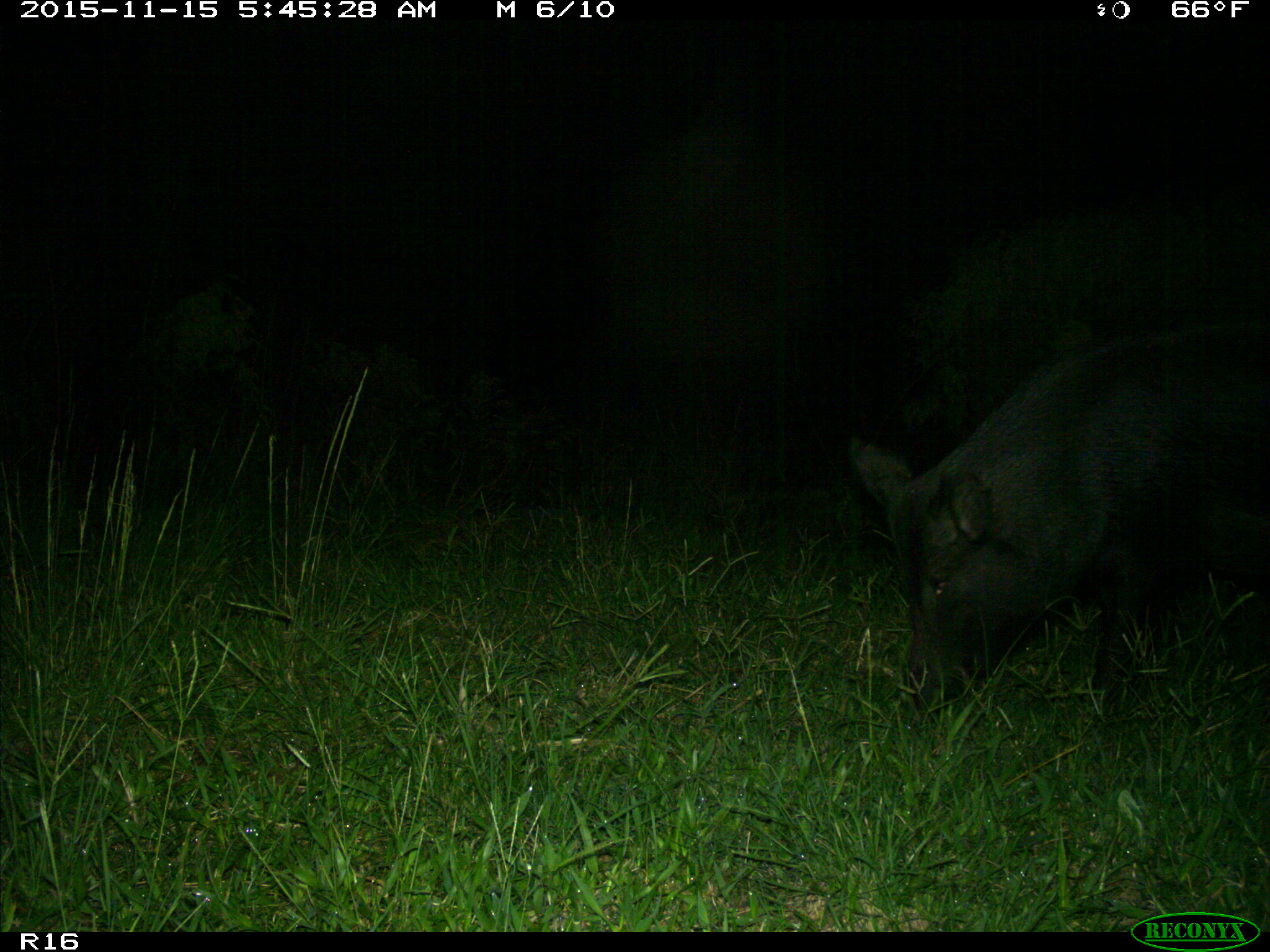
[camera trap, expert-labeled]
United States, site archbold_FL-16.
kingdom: Animalia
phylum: Chordata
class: Mammalia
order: Artiodactyla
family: Suidae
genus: Sus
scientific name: Sus scrofa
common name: wild boar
Sus scrofa (wild boar).